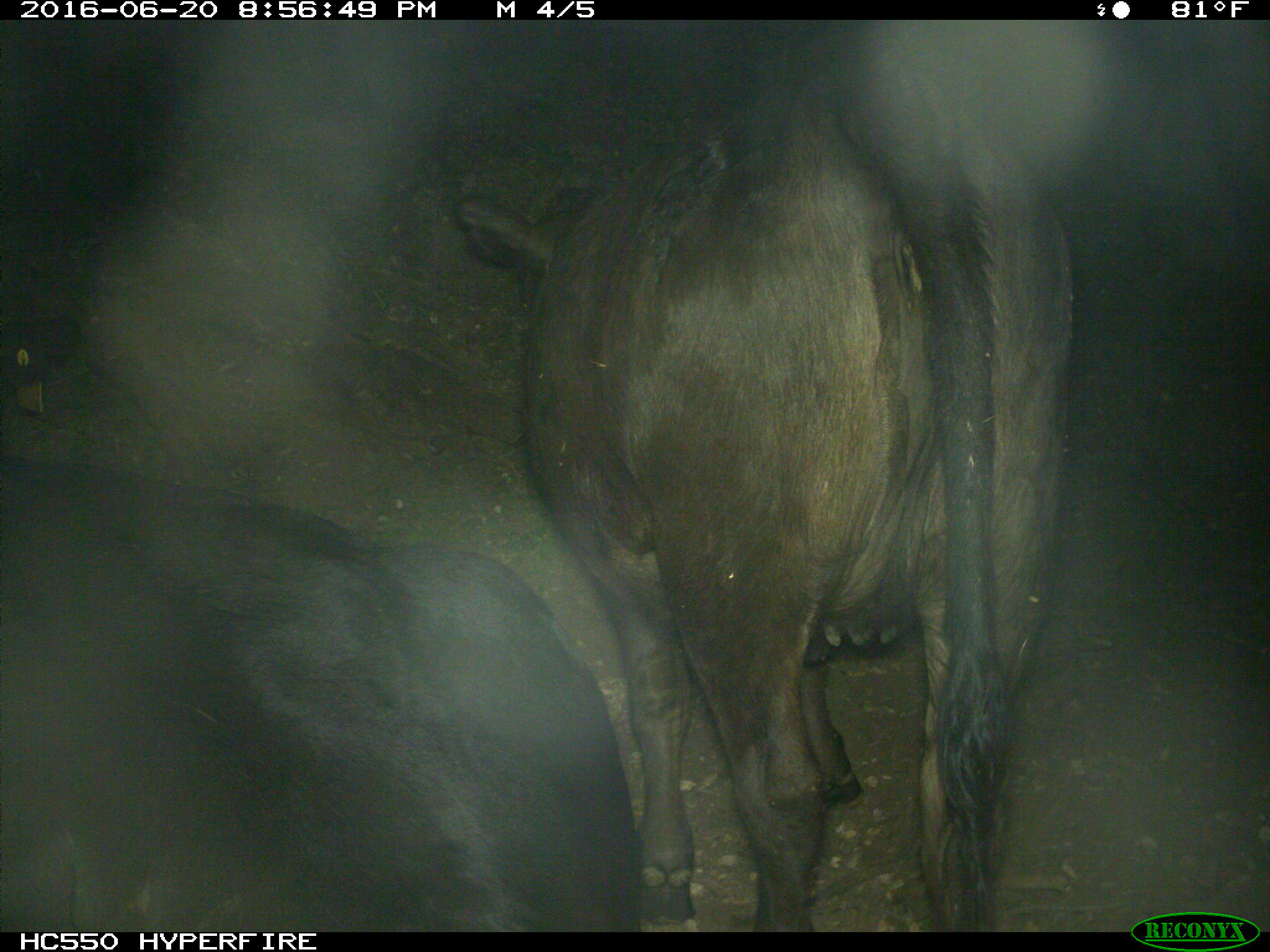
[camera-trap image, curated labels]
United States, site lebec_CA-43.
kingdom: Animalia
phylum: Chordata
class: Mammalia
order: Artiodactyla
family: Bovidae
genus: Bos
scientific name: Bos taurus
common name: domestic cow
Bos taurus (domestic cow).